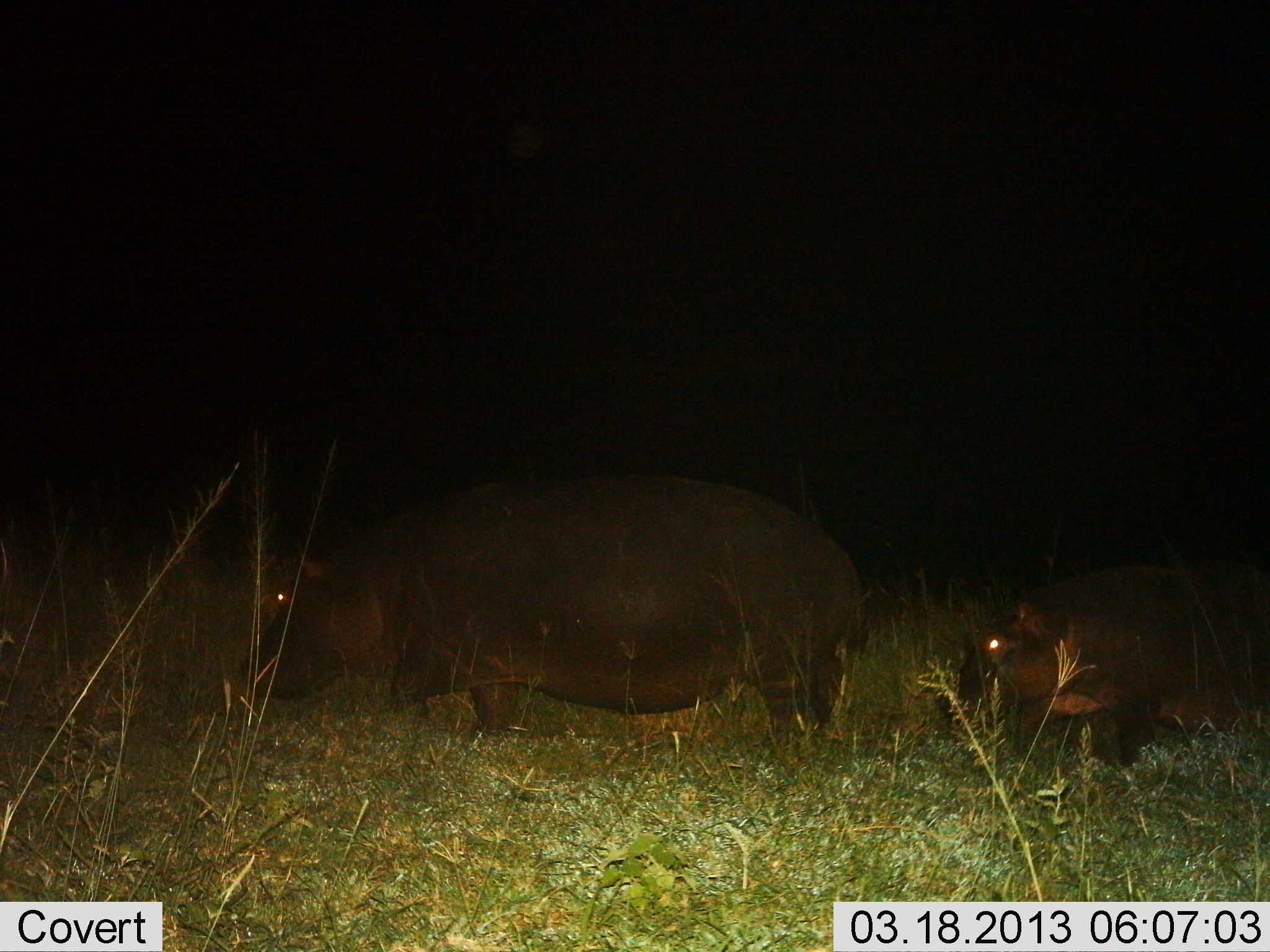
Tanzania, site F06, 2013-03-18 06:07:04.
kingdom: Animalia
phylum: Chordata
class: Mammalia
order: Artiodactyla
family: Hippopotamidae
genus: Hippopotamus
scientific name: Hippopotamus amphibius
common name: hippopotamus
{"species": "hippopotamus (Hippopotamus amphibius)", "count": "2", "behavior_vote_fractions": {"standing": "26%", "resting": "0%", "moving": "63%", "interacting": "11%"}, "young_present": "53%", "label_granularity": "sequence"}